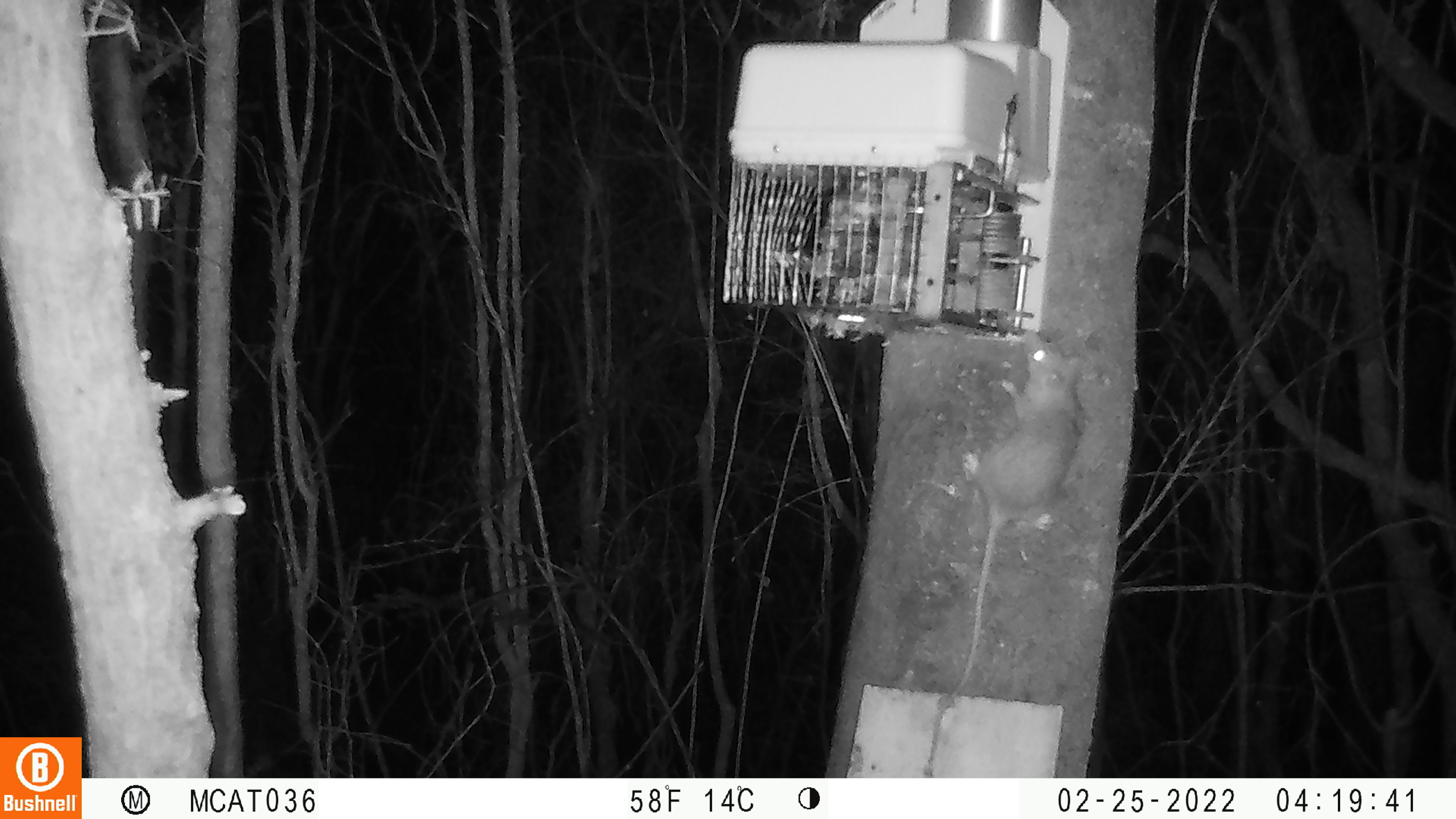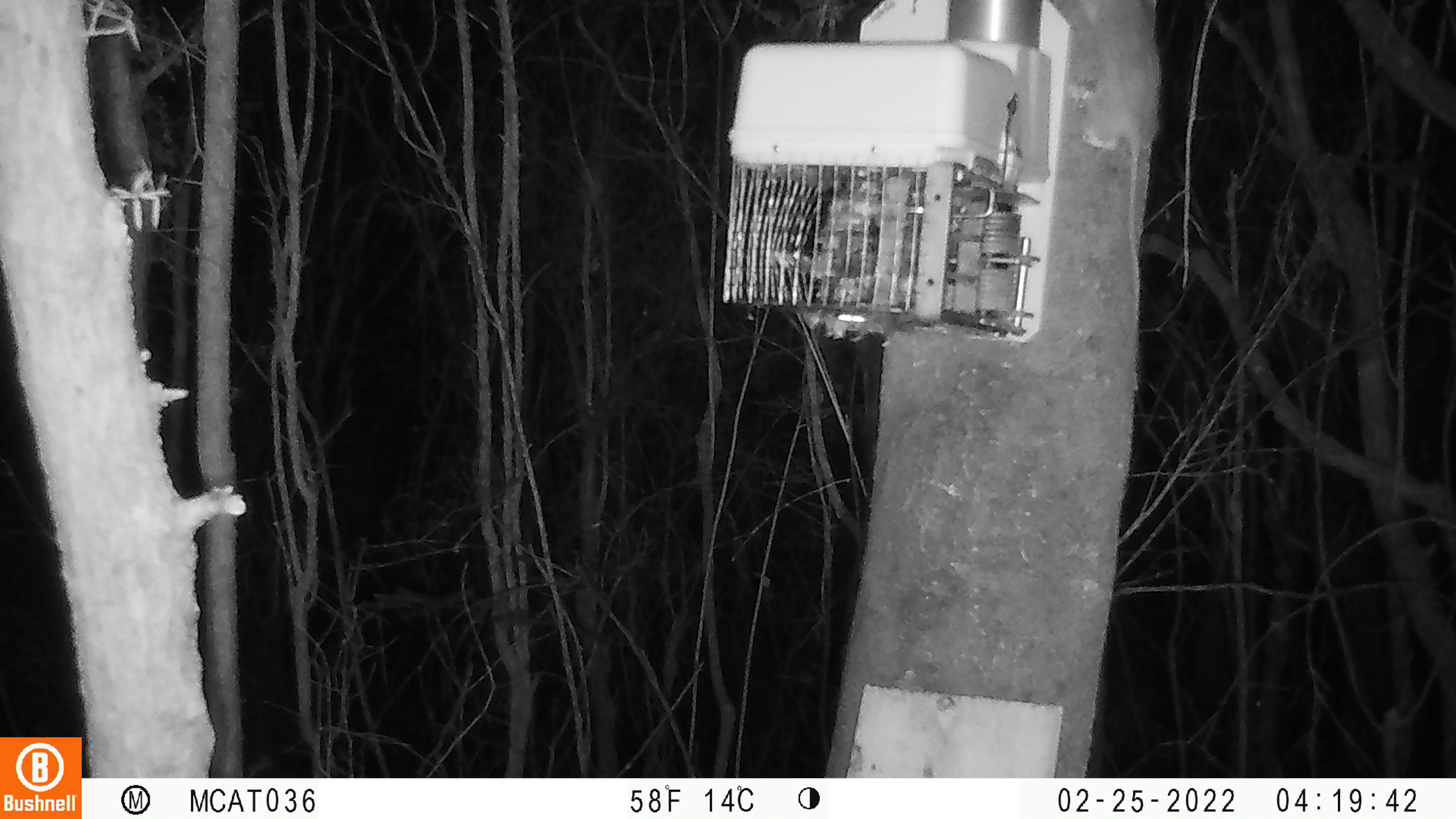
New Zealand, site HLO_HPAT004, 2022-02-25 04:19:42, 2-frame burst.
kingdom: Animalia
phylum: Chordata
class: Mammalia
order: Rodentia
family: Muridae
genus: Rattus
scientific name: Rattus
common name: rat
Rat (Rattus).